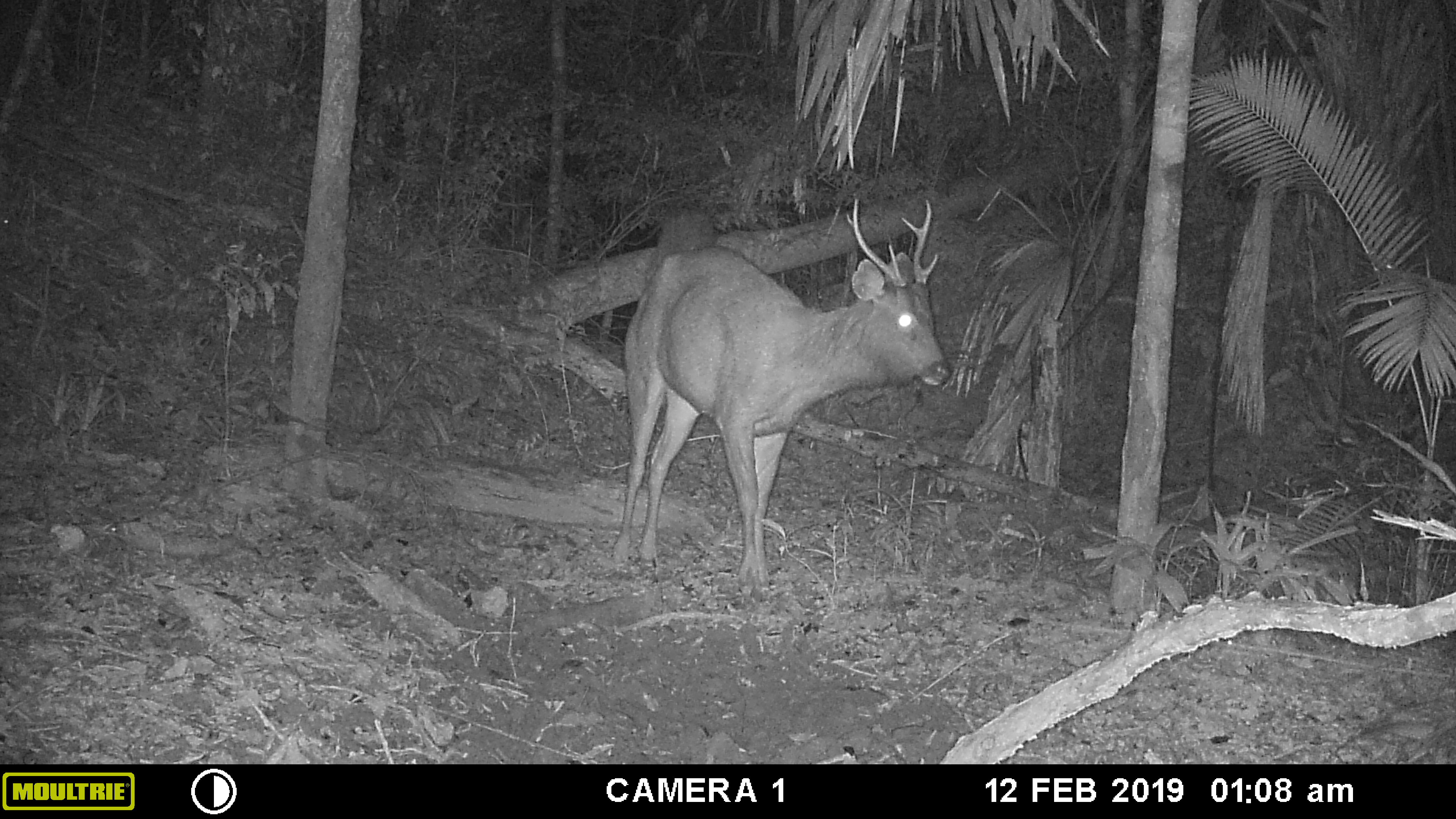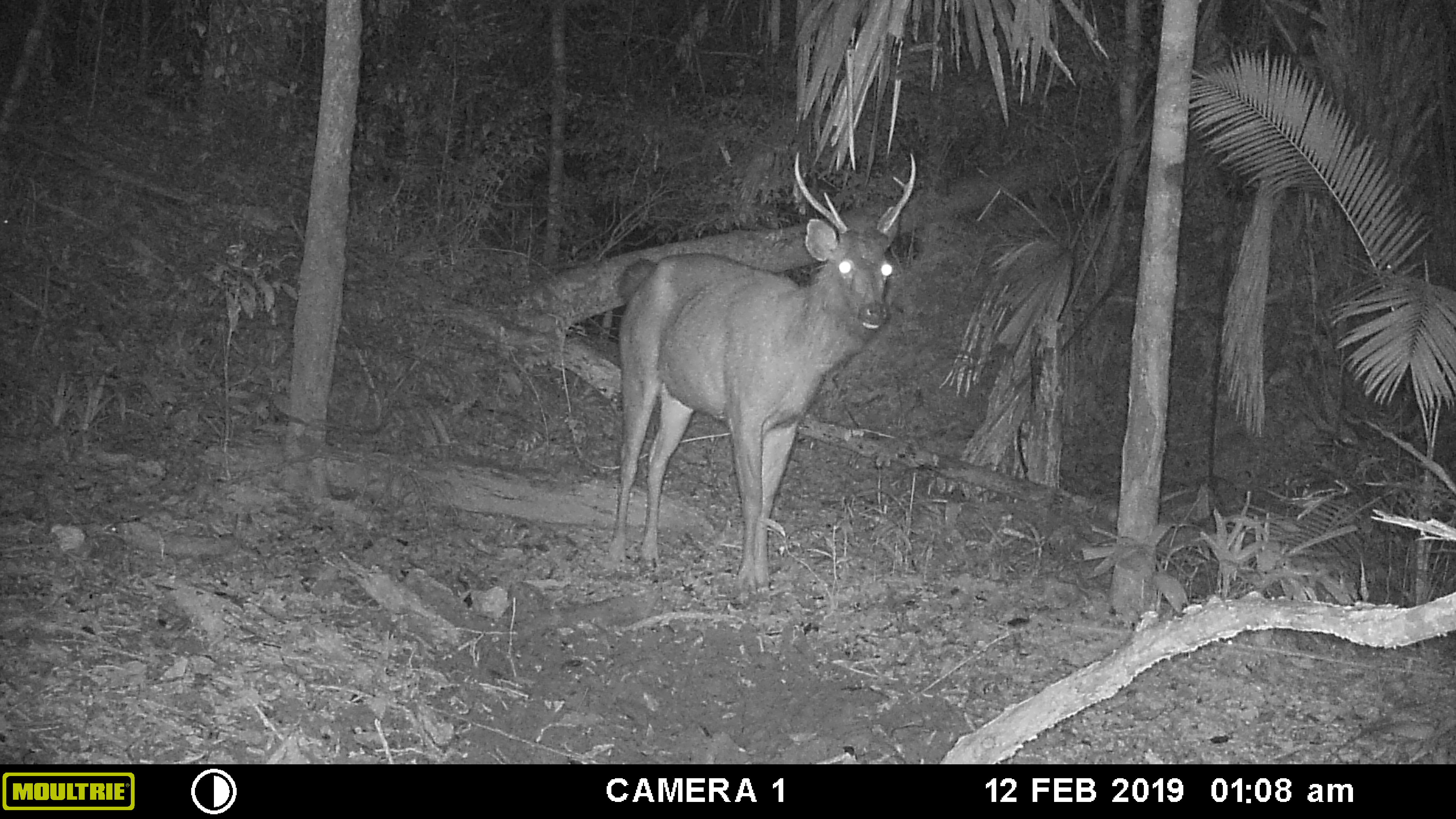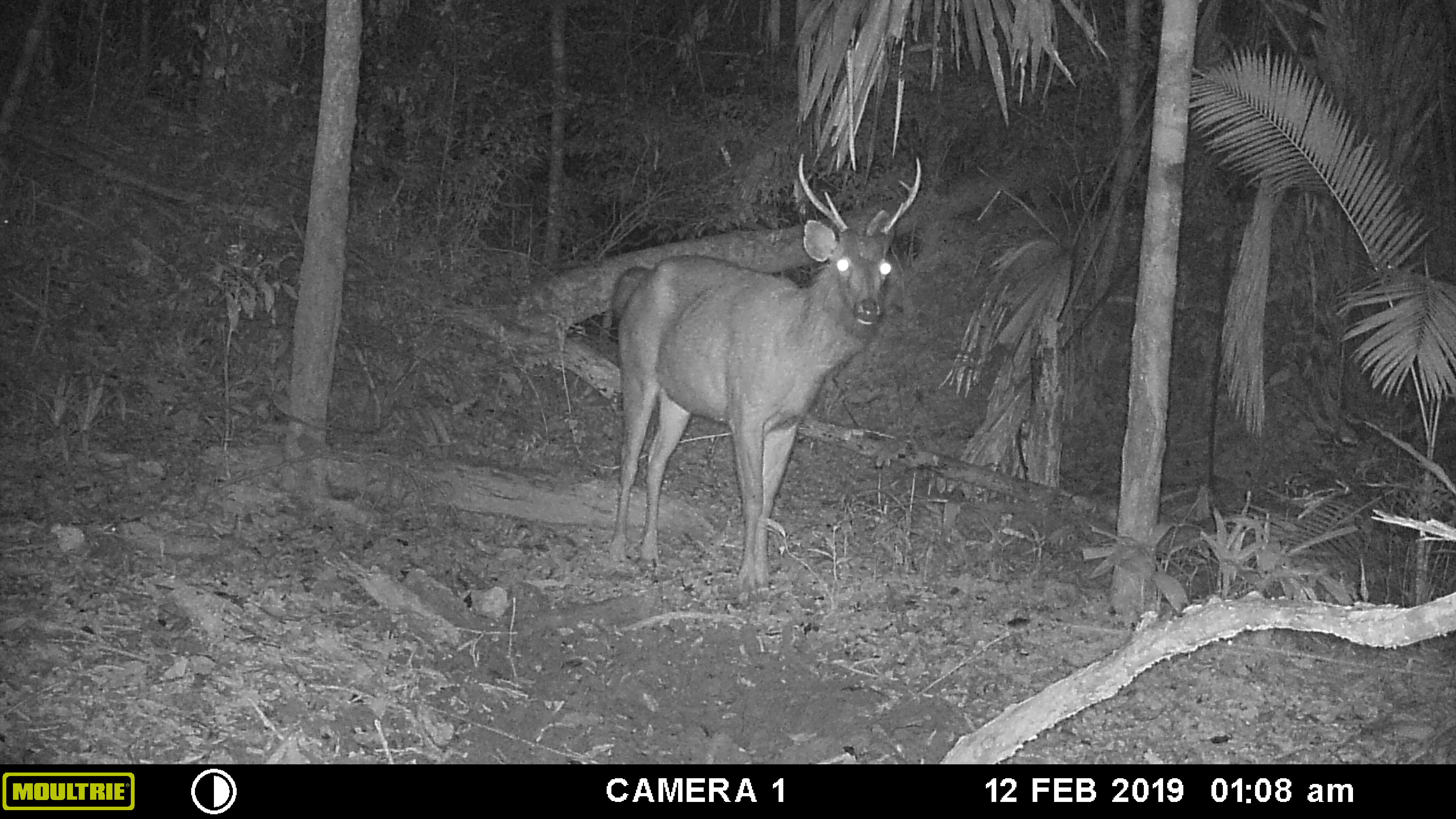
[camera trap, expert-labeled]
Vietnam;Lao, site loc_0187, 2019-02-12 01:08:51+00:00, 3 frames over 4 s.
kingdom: Animalia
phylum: Chordata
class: Mammalia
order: Artiodactyla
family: Cervidae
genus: Rusa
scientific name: Rusa unicolor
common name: sambar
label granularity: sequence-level